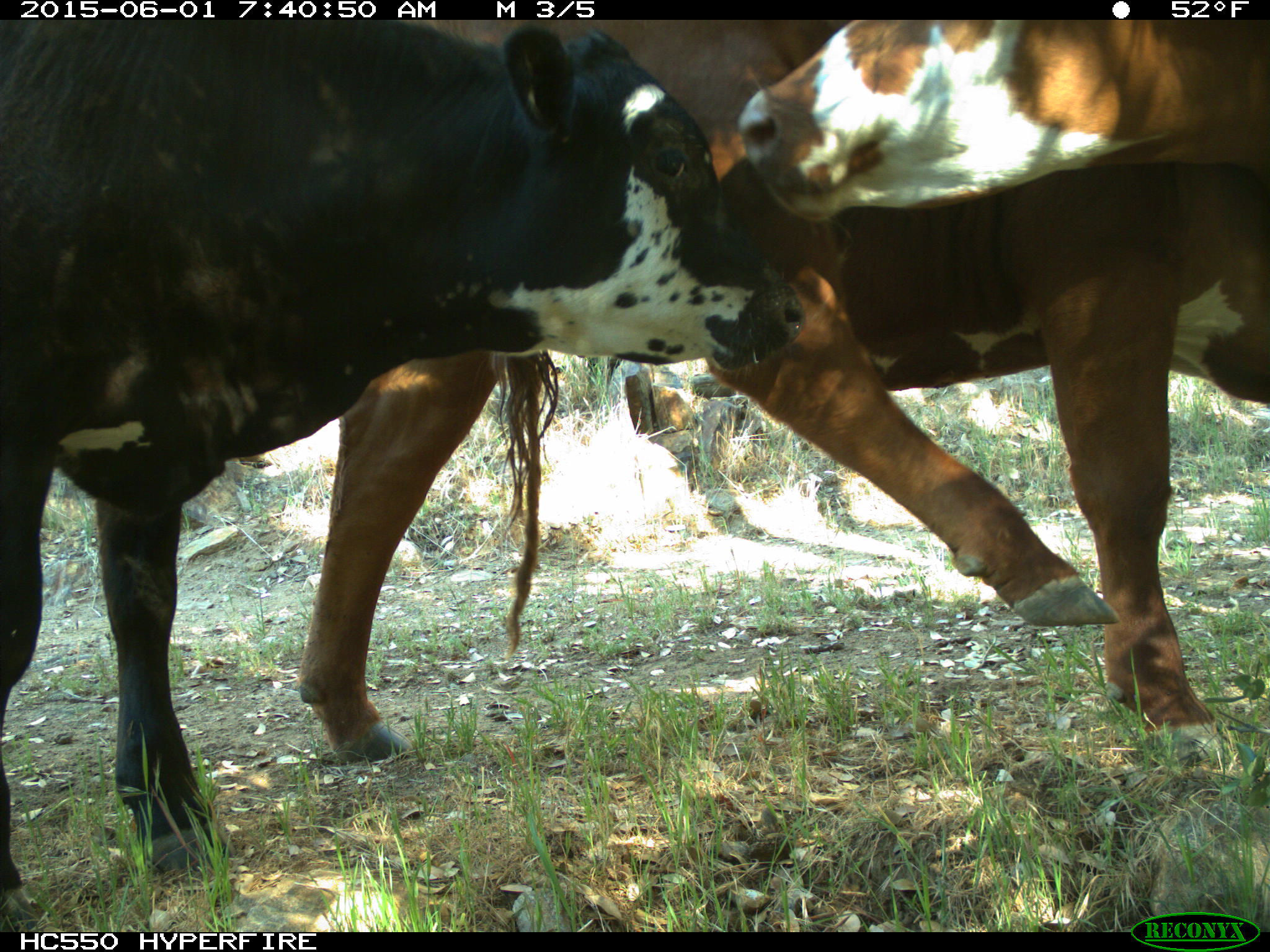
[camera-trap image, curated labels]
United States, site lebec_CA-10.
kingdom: Animalia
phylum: Chordata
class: Mammalia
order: Artiodactyla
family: Bovidae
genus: Bos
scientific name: Bos taurus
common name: domestic cow